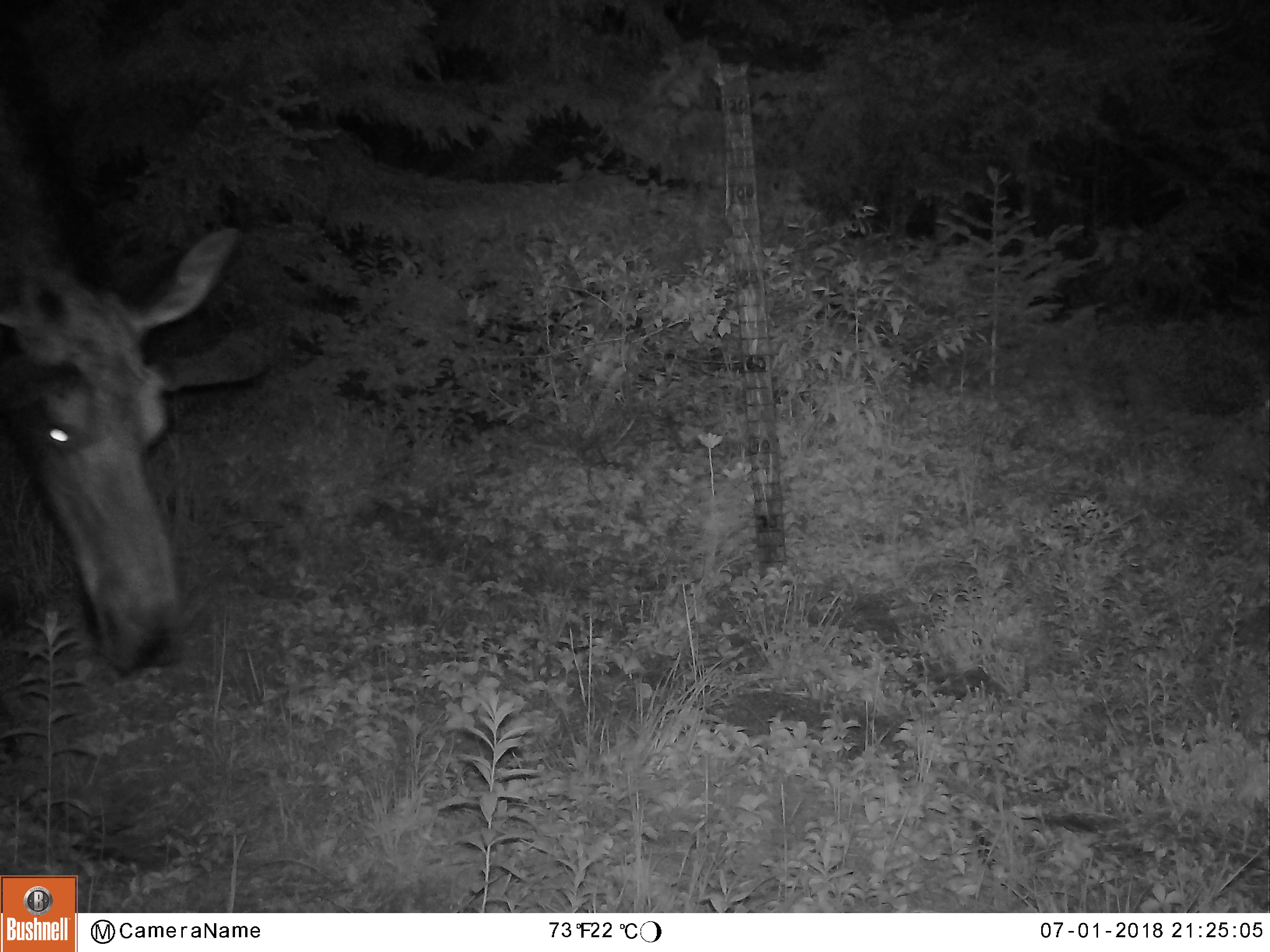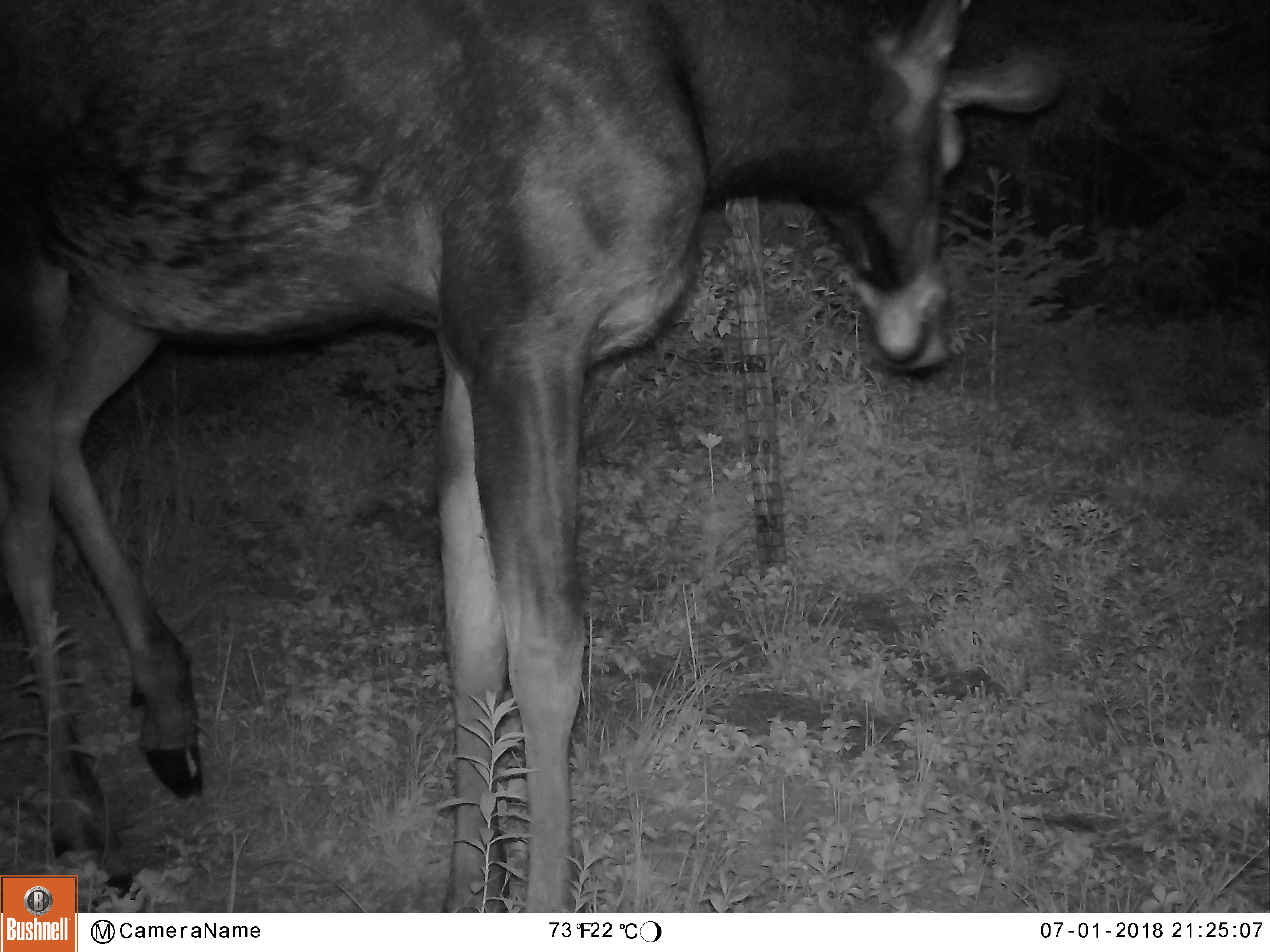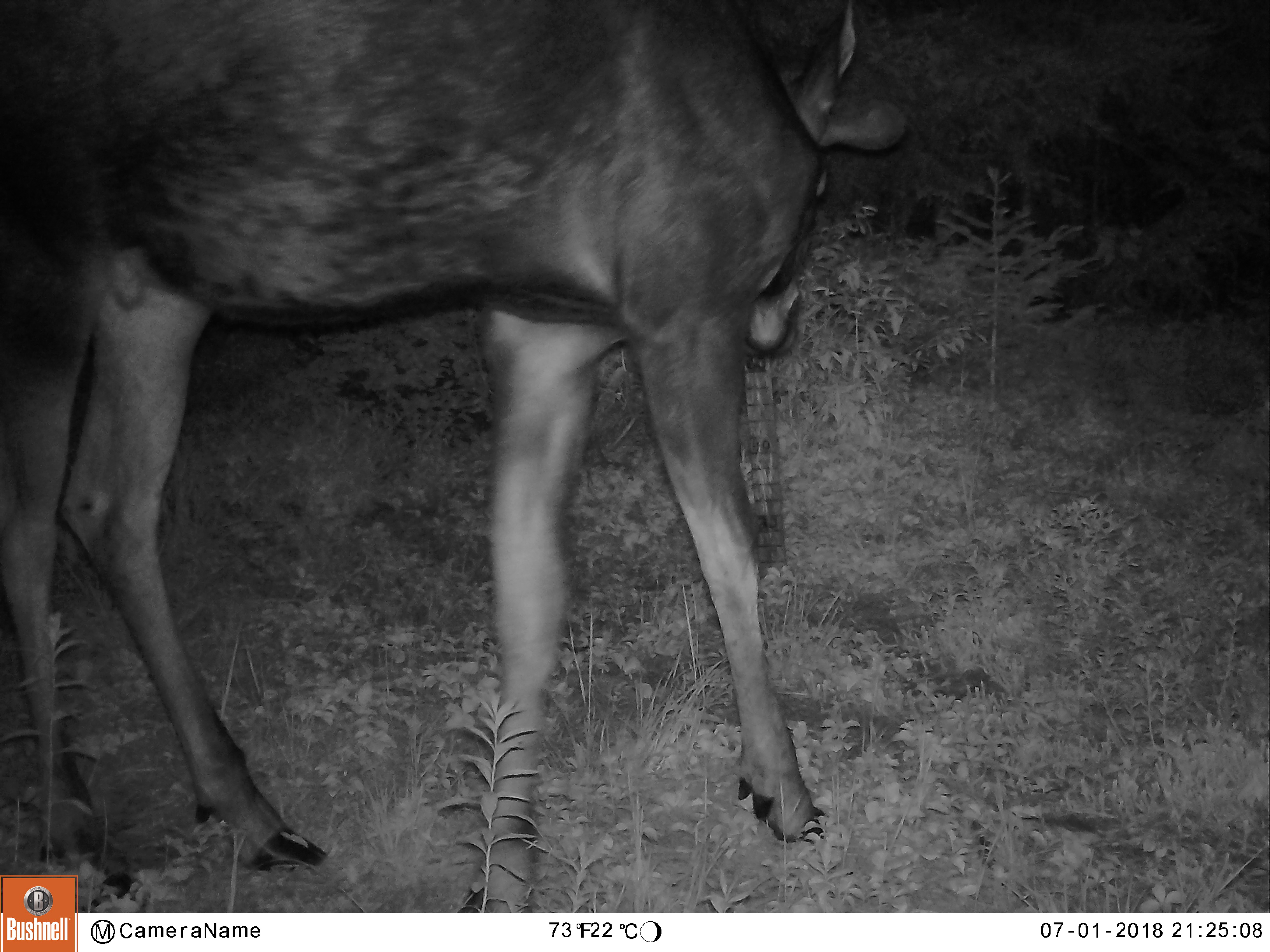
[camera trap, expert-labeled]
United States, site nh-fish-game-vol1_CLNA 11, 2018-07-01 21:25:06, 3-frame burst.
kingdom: Animalia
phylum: Chordata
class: Mammalia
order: Artiodactyla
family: Cervidae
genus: Alces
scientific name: Alces alces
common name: moose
Moose (Alces alces).